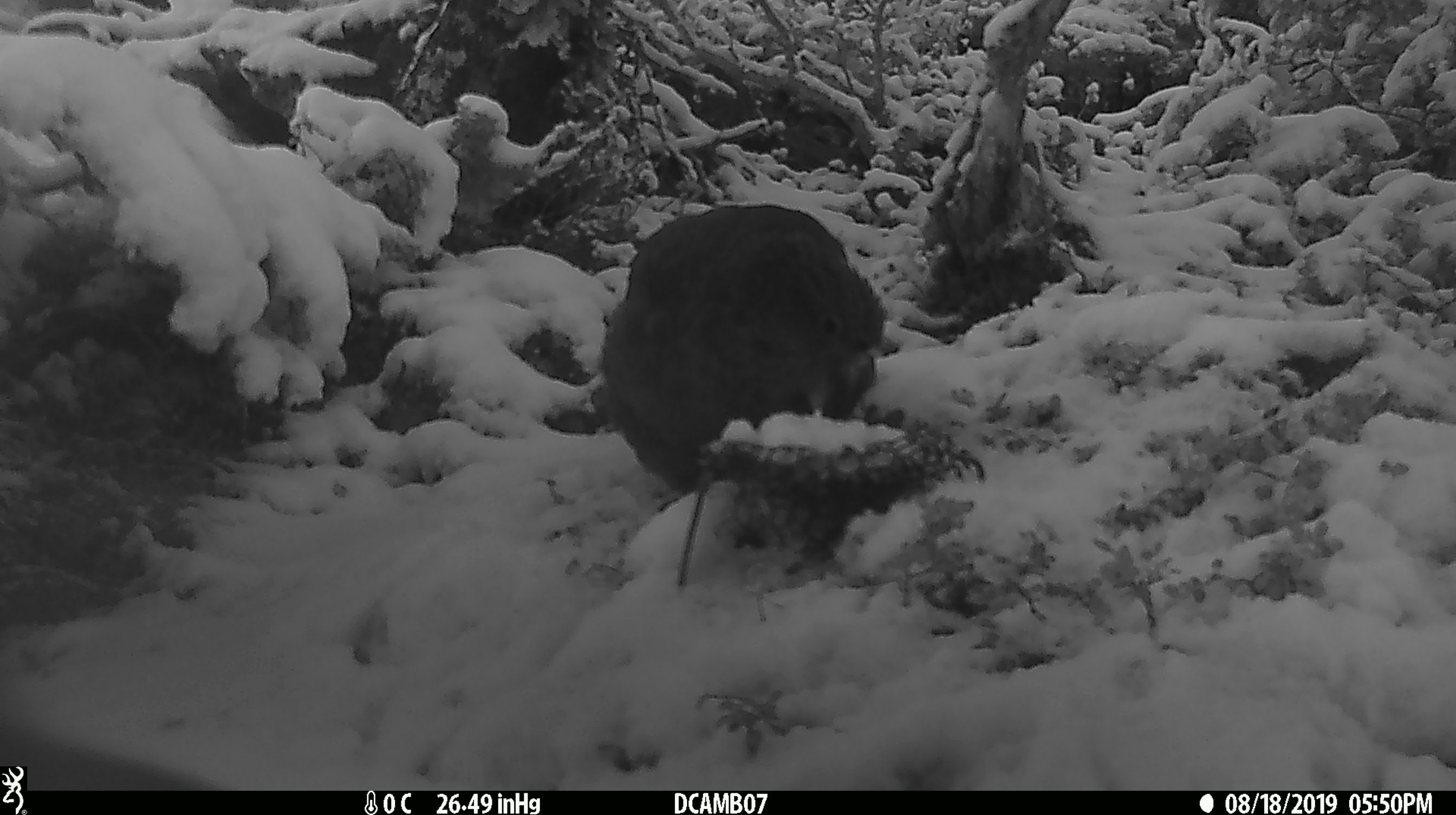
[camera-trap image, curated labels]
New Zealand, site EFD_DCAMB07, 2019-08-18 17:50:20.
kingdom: Animalia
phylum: Chordata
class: Aves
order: Psittaciformes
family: Strigopidae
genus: Nestor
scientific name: Nestor notabilis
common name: kea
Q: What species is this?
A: Kea (Nestor notabilis).